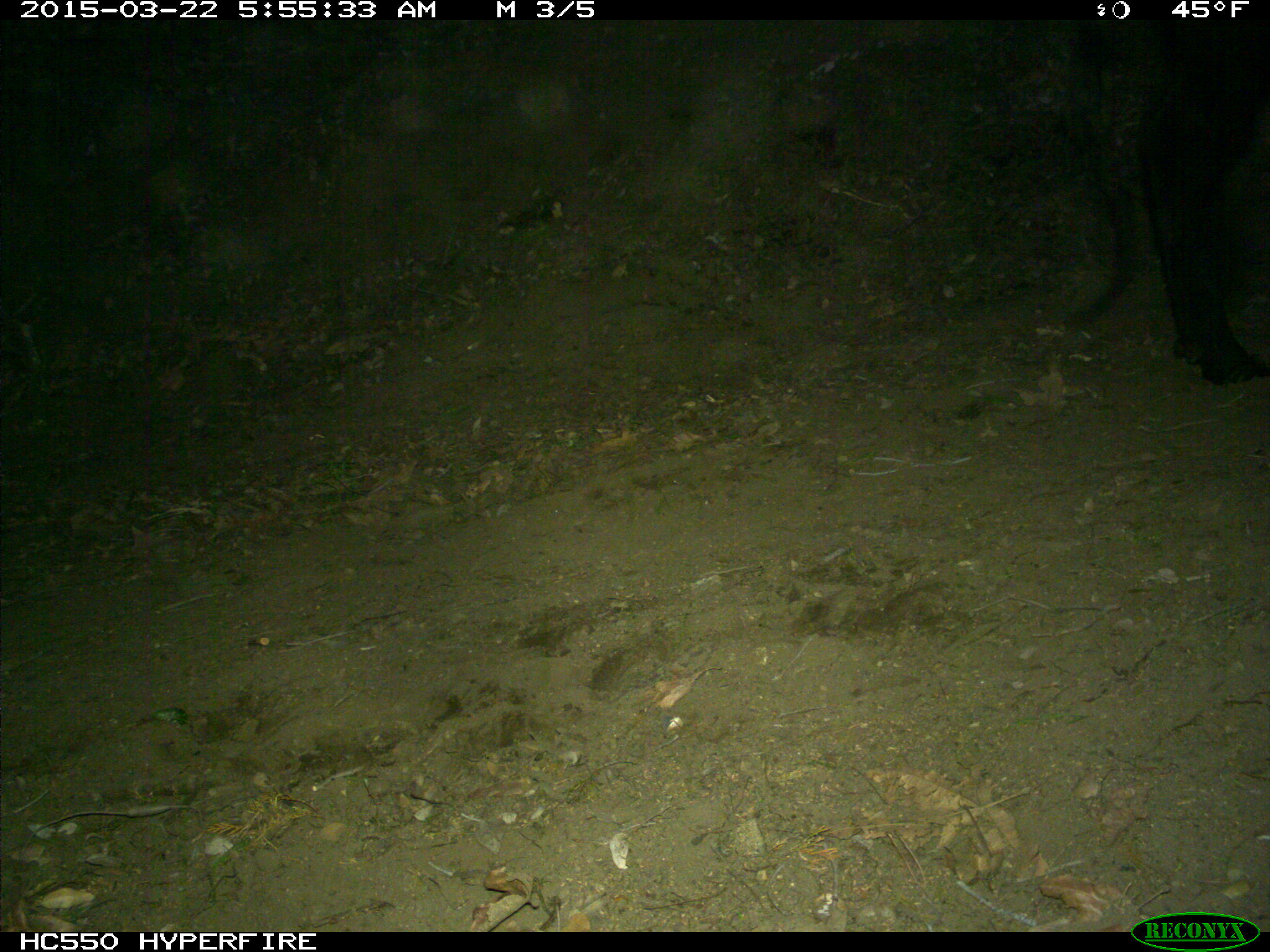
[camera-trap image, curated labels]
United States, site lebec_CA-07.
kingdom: Animalia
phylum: Chordata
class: Mammalia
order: Artiodactyla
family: Bovidae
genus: Bos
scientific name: Bos taurus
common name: domestic cow